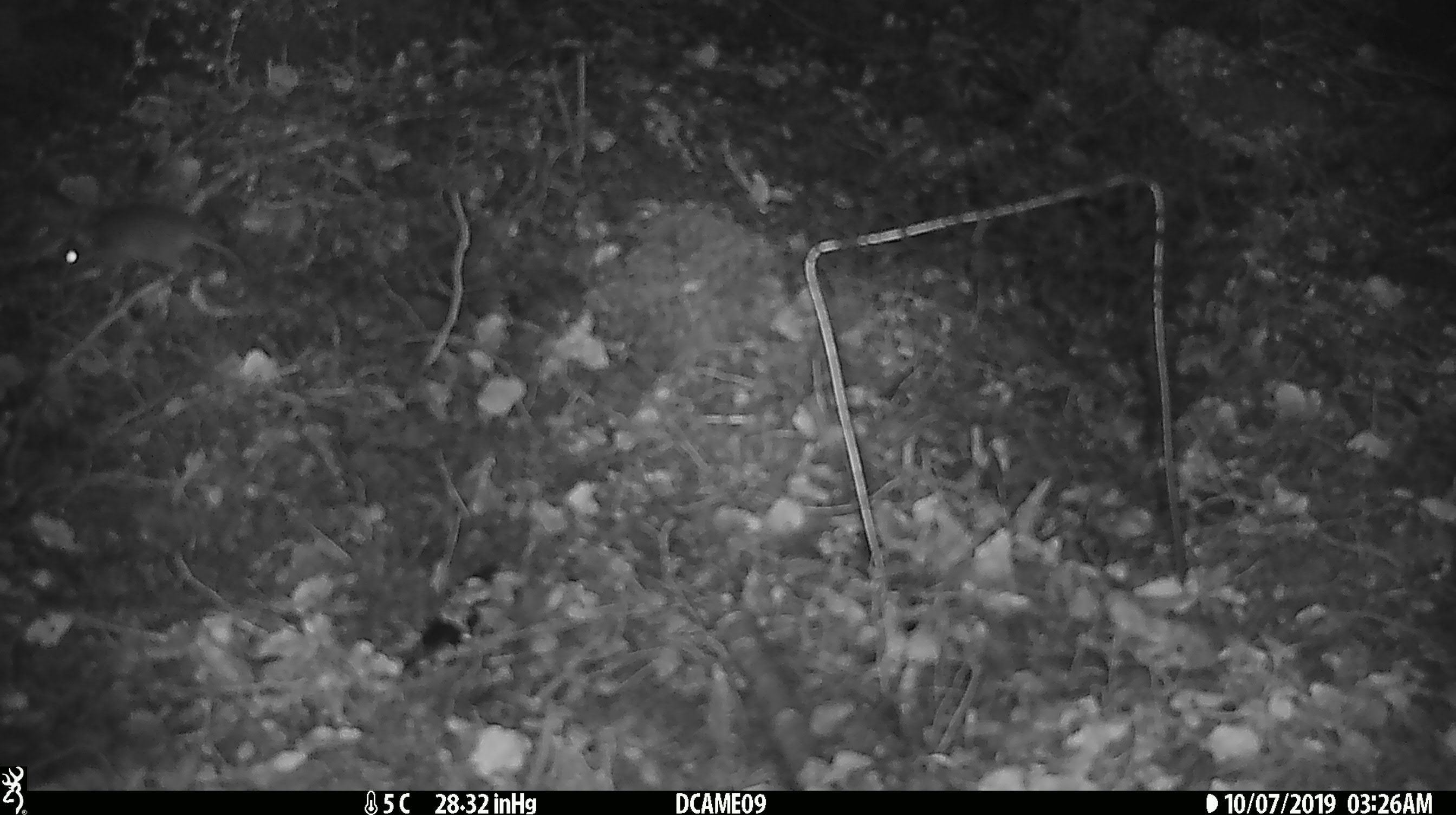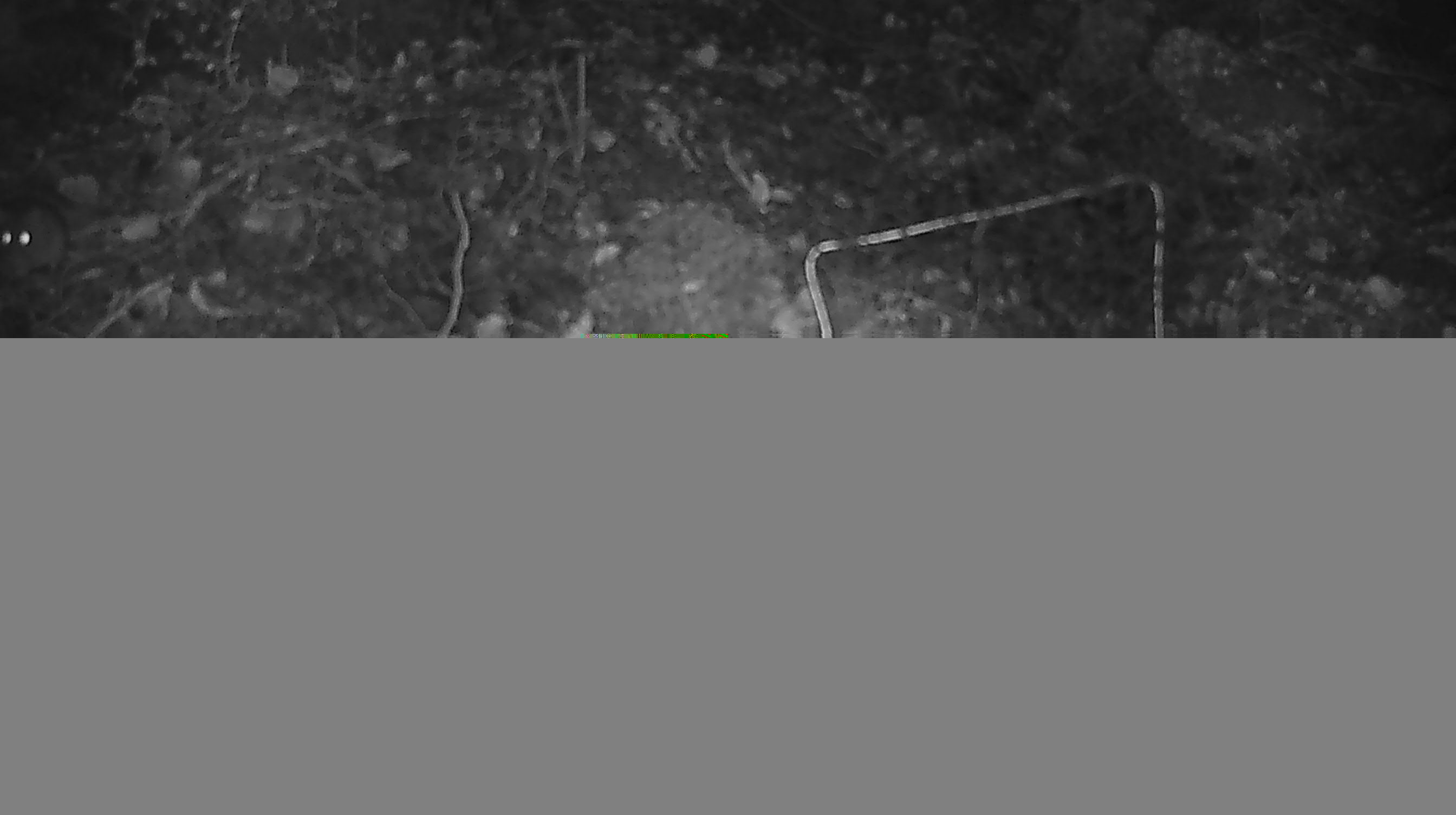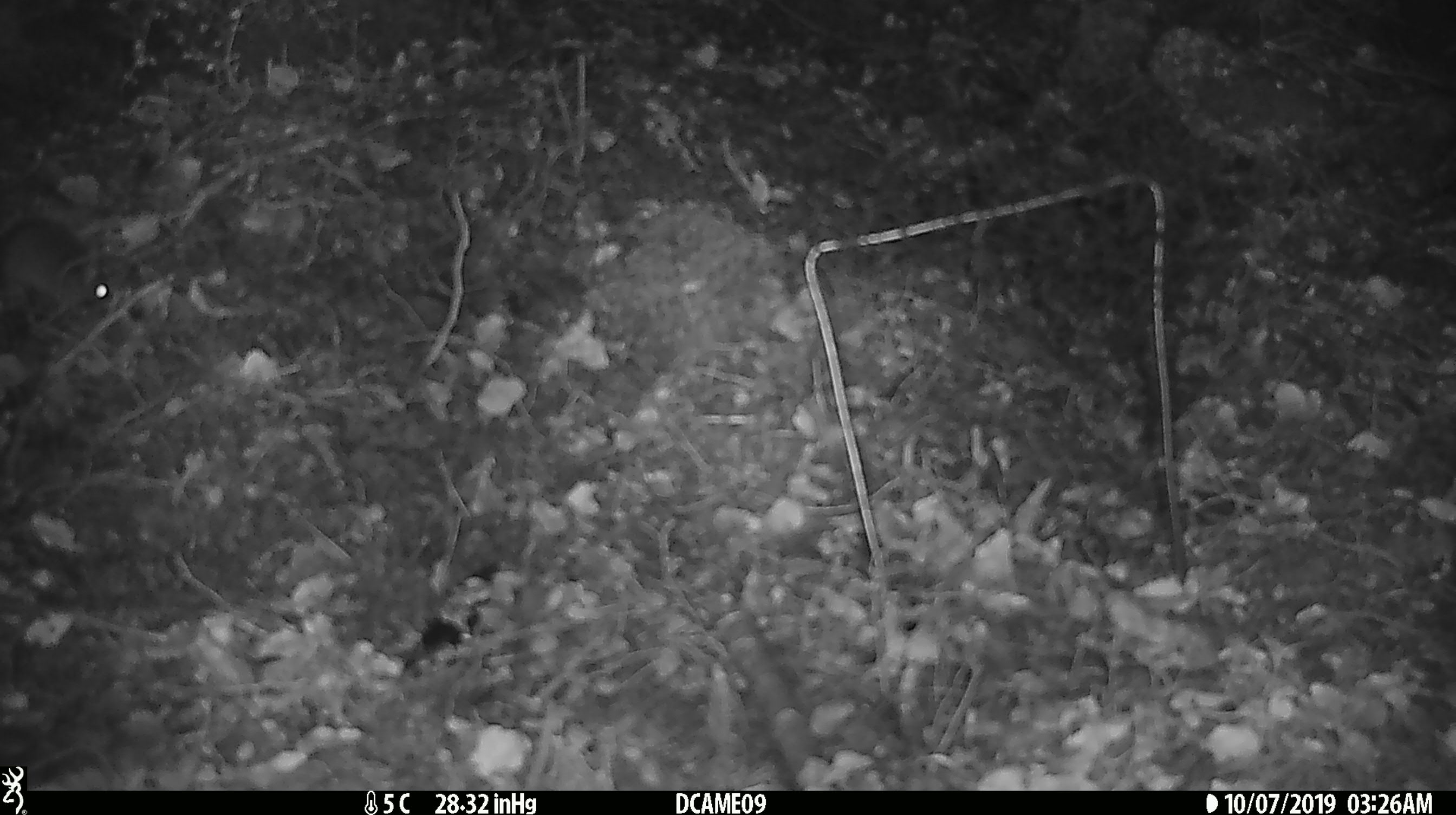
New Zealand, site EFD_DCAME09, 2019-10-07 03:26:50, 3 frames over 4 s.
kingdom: Animalia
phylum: Chordata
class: Mammalia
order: Rodentia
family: Muridae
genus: Mus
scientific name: Mus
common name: mouse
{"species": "mouse (Mus)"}